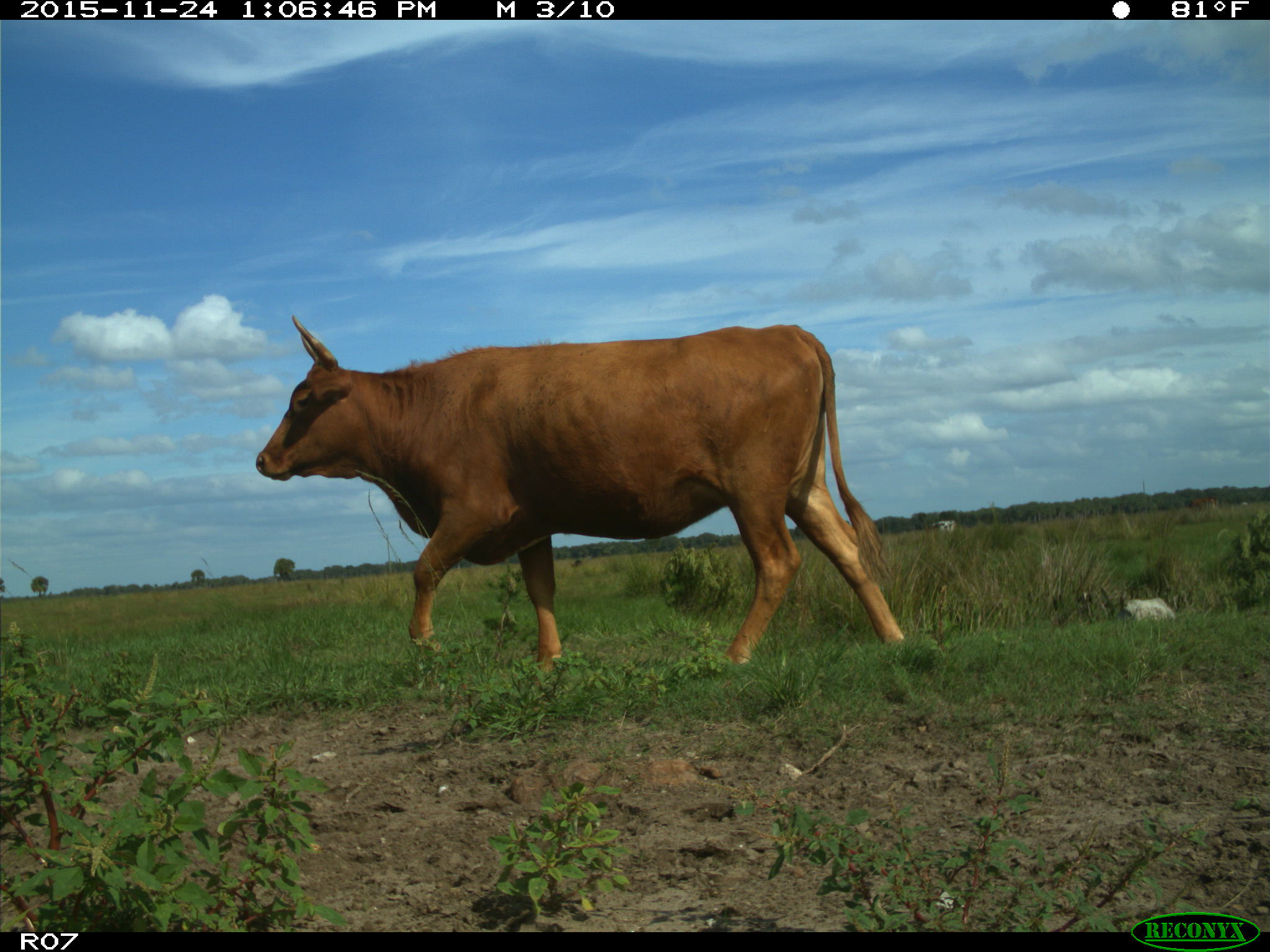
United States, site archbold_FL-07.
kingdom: Animalia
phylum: Chordata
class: Mammalia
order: Artiodactyla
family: Bovidae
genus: Bos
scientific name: Bos taurus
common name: domestic cow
Bos taurus (domestic cow).